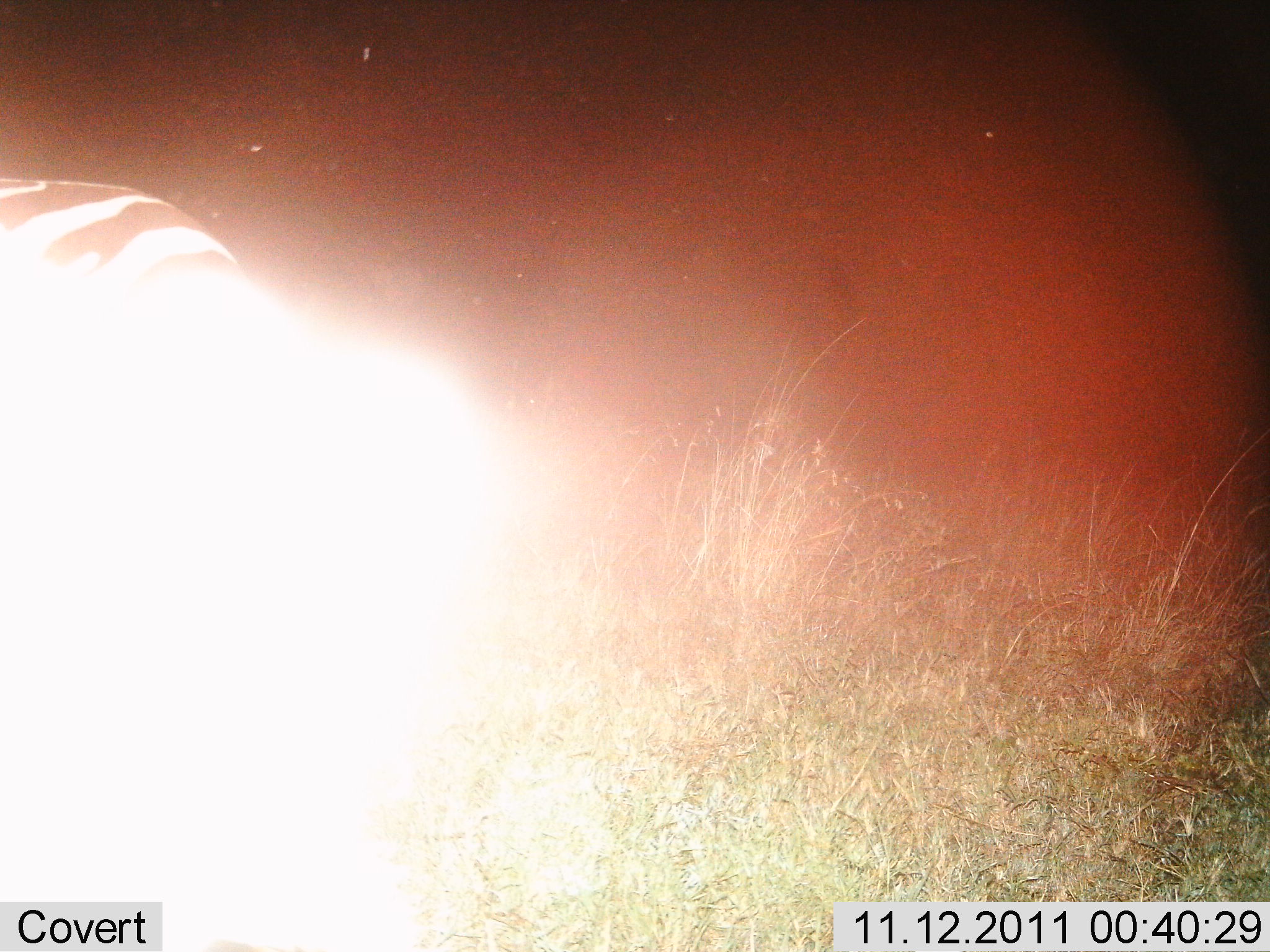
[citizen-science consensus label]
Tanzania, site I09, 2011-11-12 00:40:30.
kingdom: Animalia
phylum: Chordata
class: Mammalia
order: Perissodactyla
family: Equidae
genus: Equus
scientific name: Equus quagga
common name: plains zebra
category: zebra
Zebra (plains zebra) (Equus quagga), count 1. Behavior (volunteer vote fractions): standing 90%, resting 0%, moving 10%, interacting 0%. Young present (vote fraction): 0%. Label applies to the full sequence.